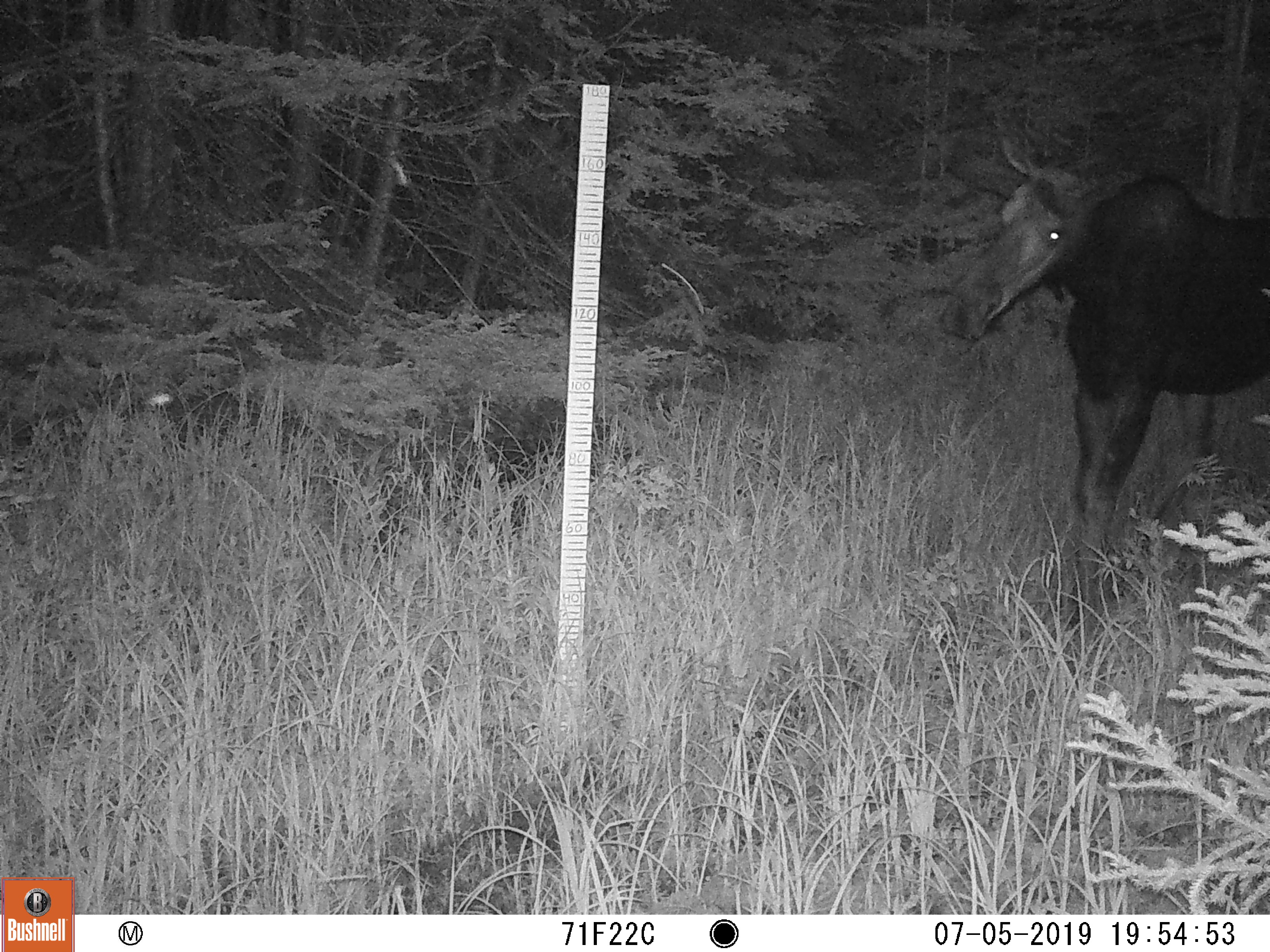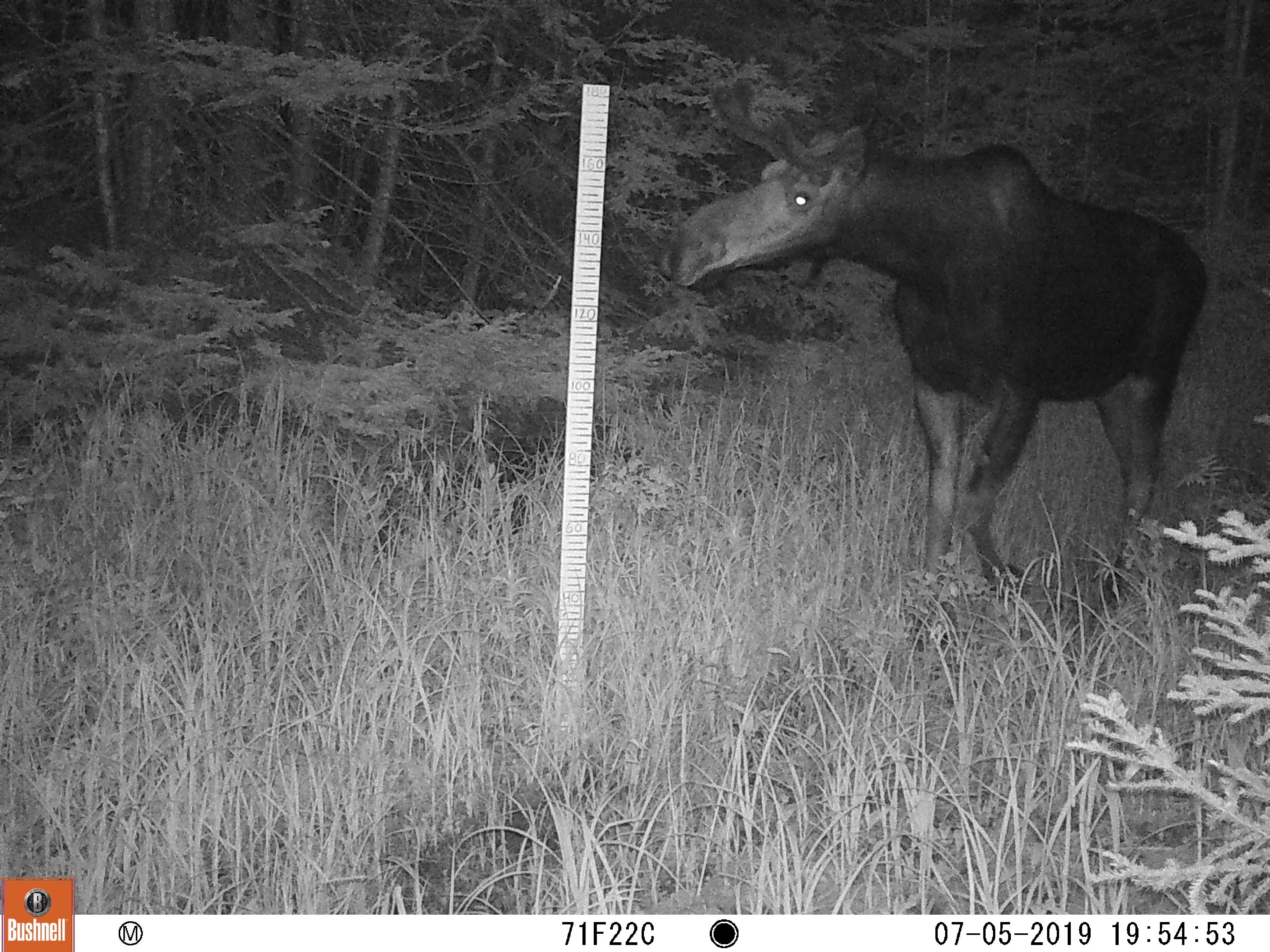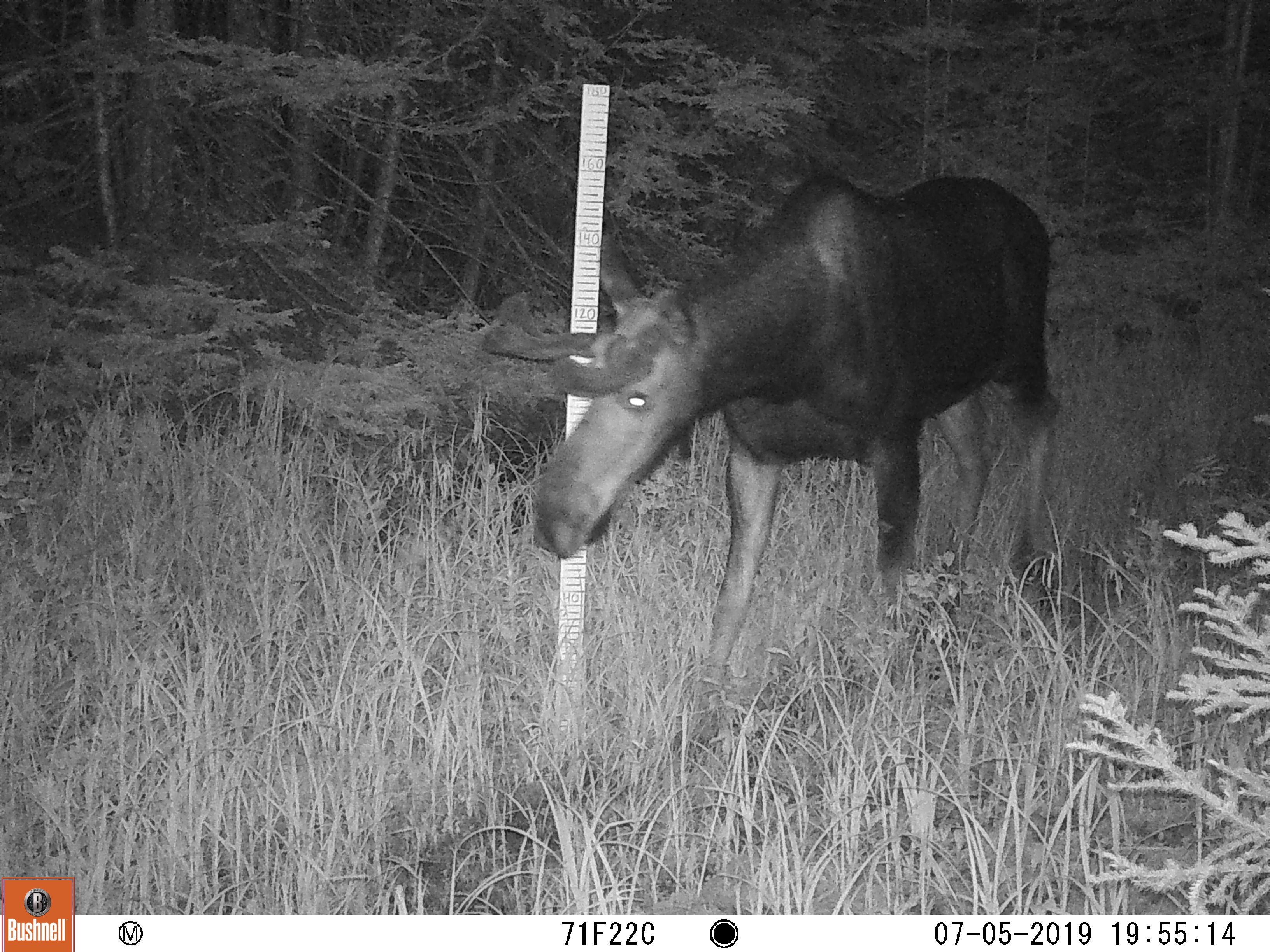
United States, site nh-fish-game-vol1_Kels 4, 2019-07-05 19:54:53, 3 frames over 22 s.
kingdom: Animalia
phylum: Chordata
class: Mammalia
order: Artiodactyla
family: Cervidae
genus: Alces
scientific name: Alces alces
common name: moose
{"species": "moose (Alces alces)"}